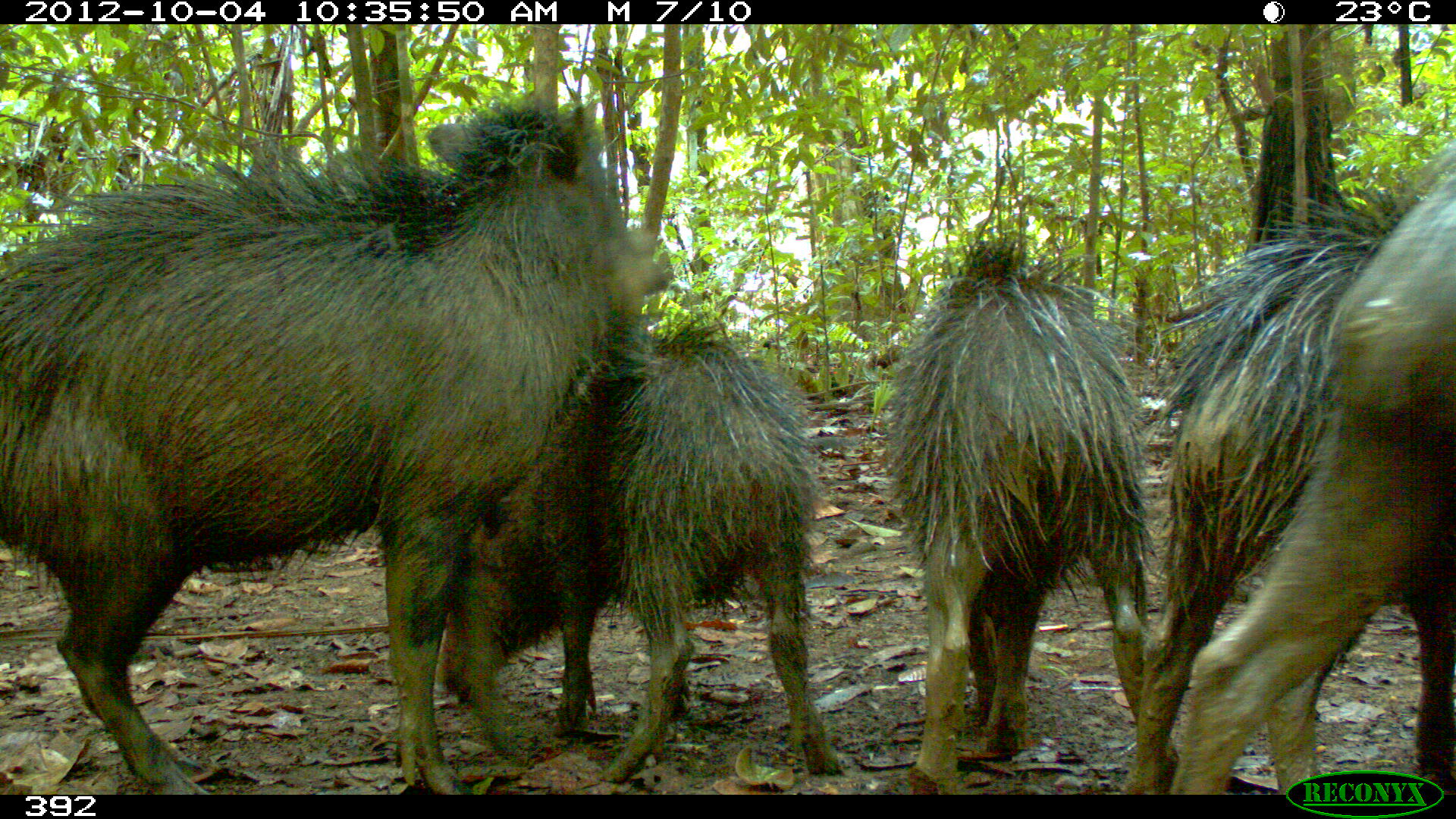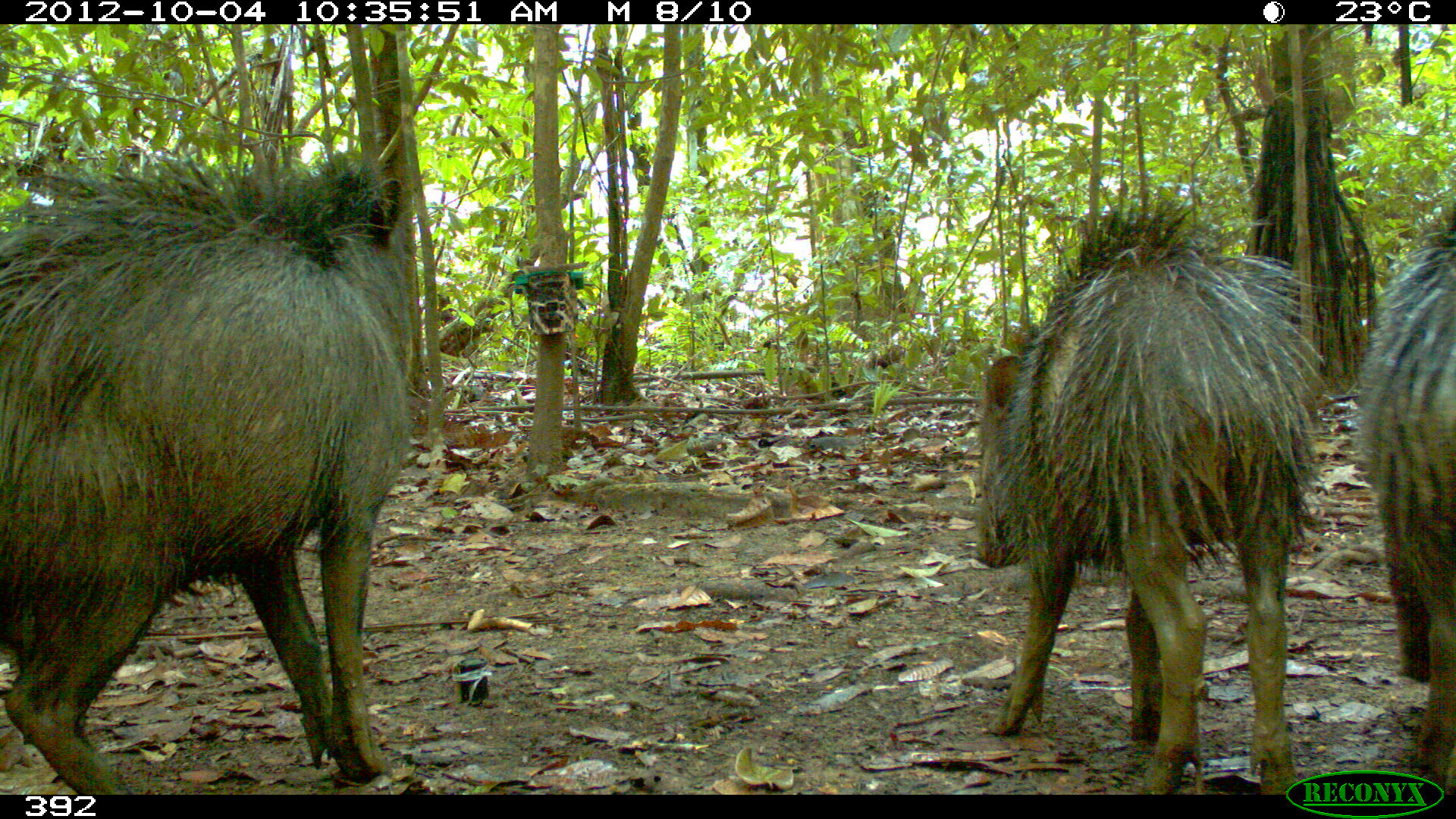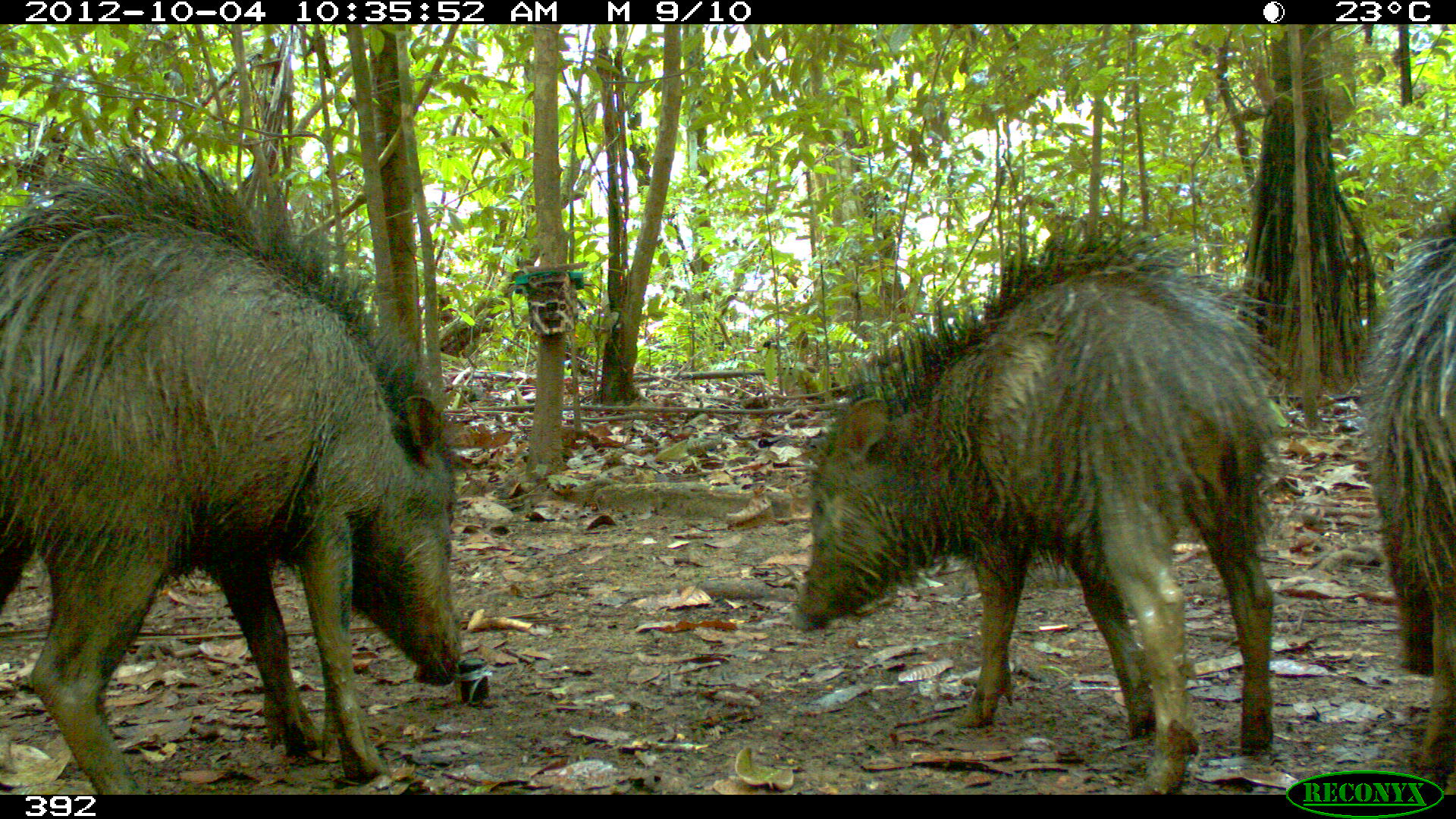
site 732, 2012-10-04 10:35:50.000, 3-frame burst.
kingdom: Animalia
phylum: Chordata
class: Mammalia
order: Artiodactyla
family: Tayassuidae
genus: Tayassu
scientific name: Tayassu pecari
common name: white-lipped peccary